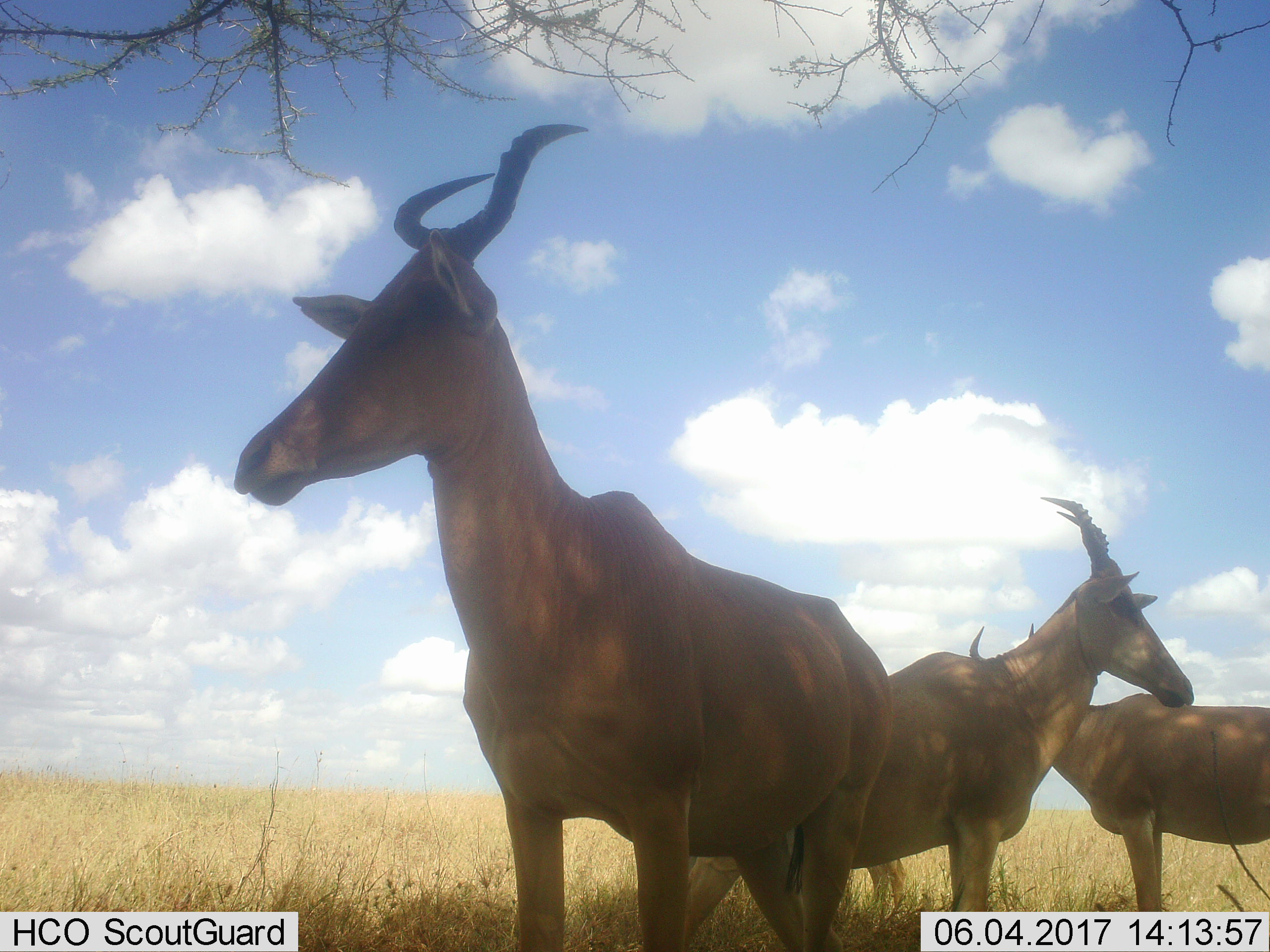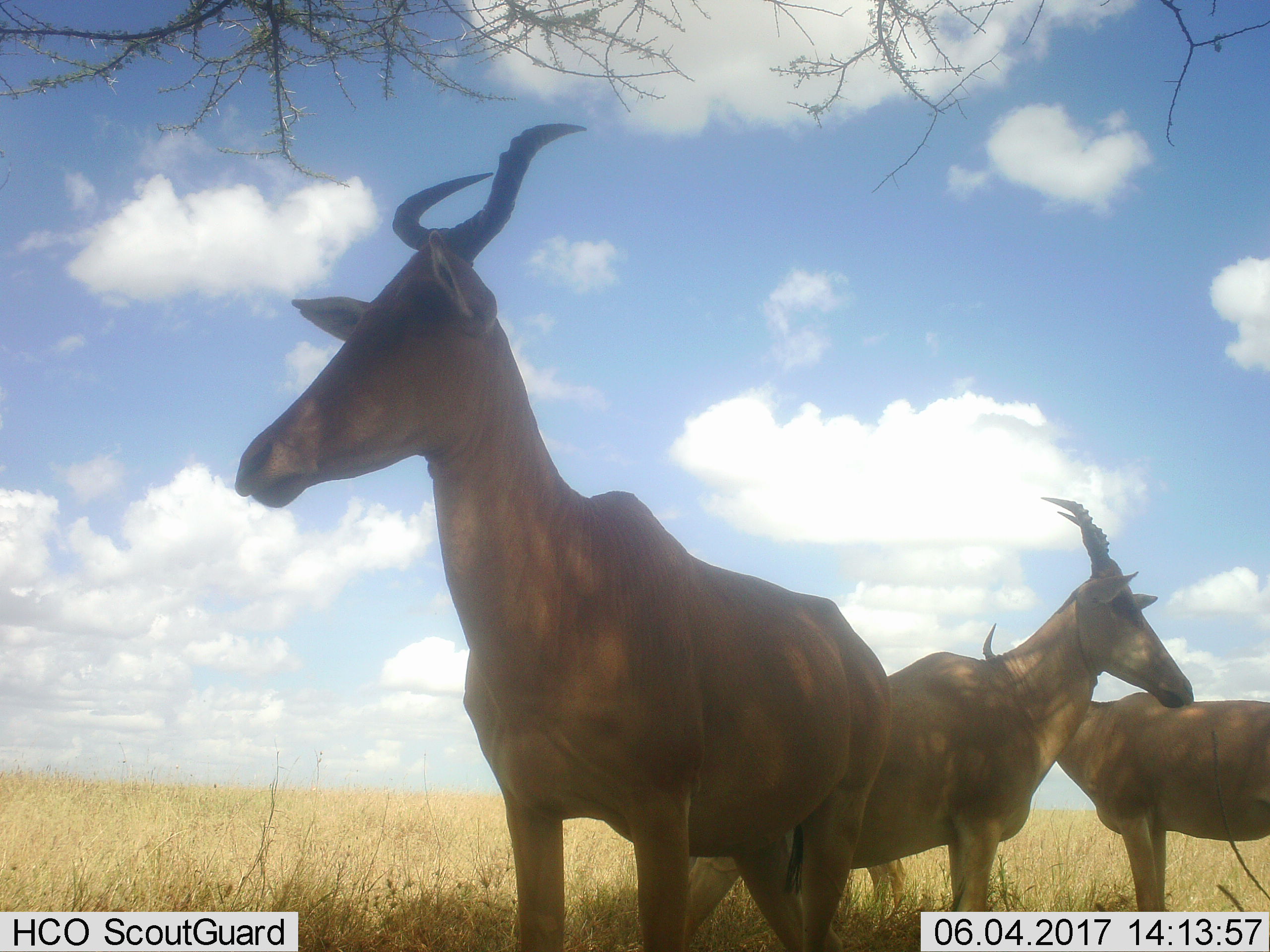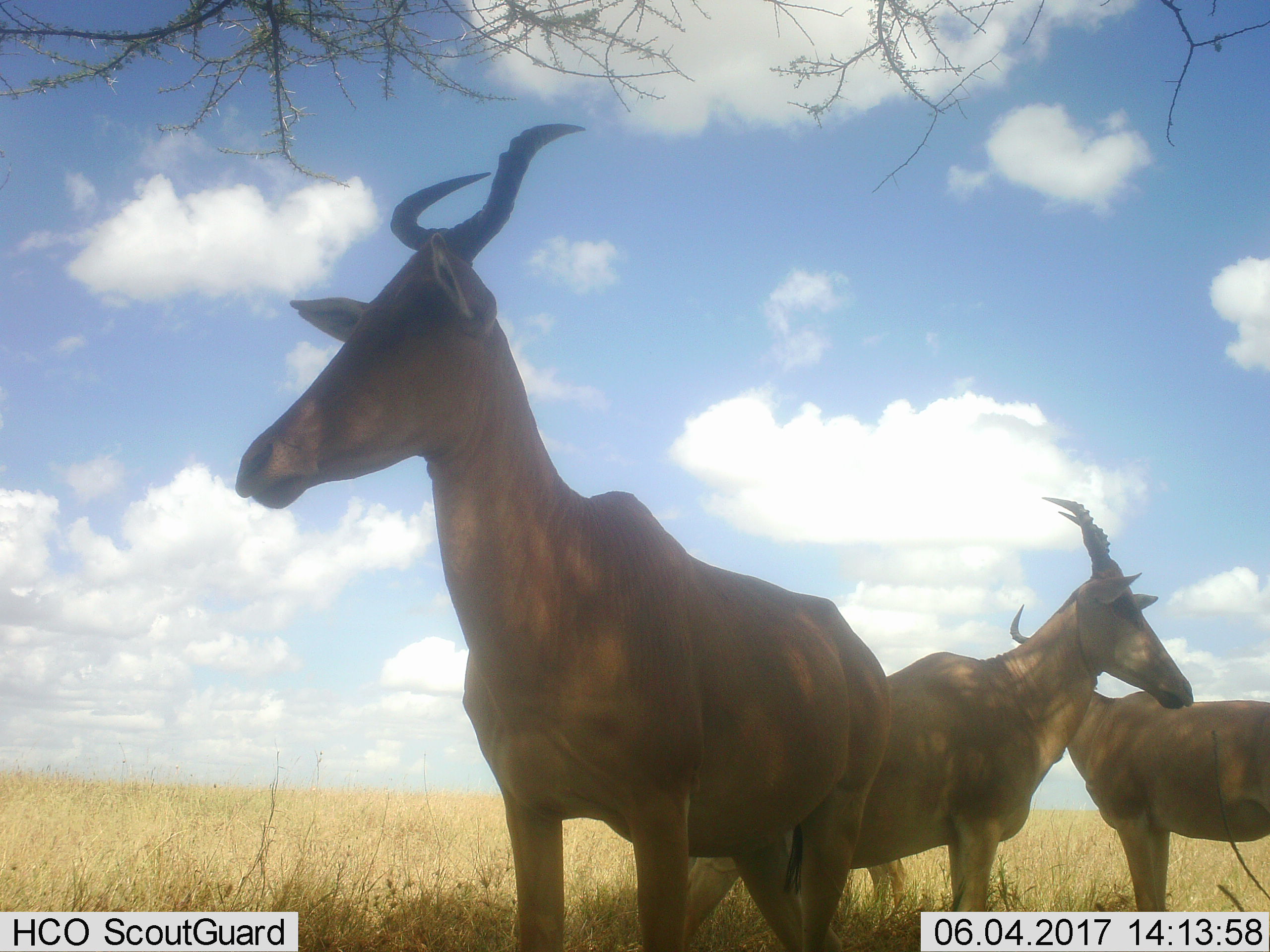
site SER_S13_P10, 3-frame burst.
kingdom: Animalia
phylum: Chordata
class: Mammalia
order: Artiodactyla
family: Bovidae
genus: Alcelaphus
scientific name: Alcelaphus buselaphus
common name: hartebeest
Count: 3.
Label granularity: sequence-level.